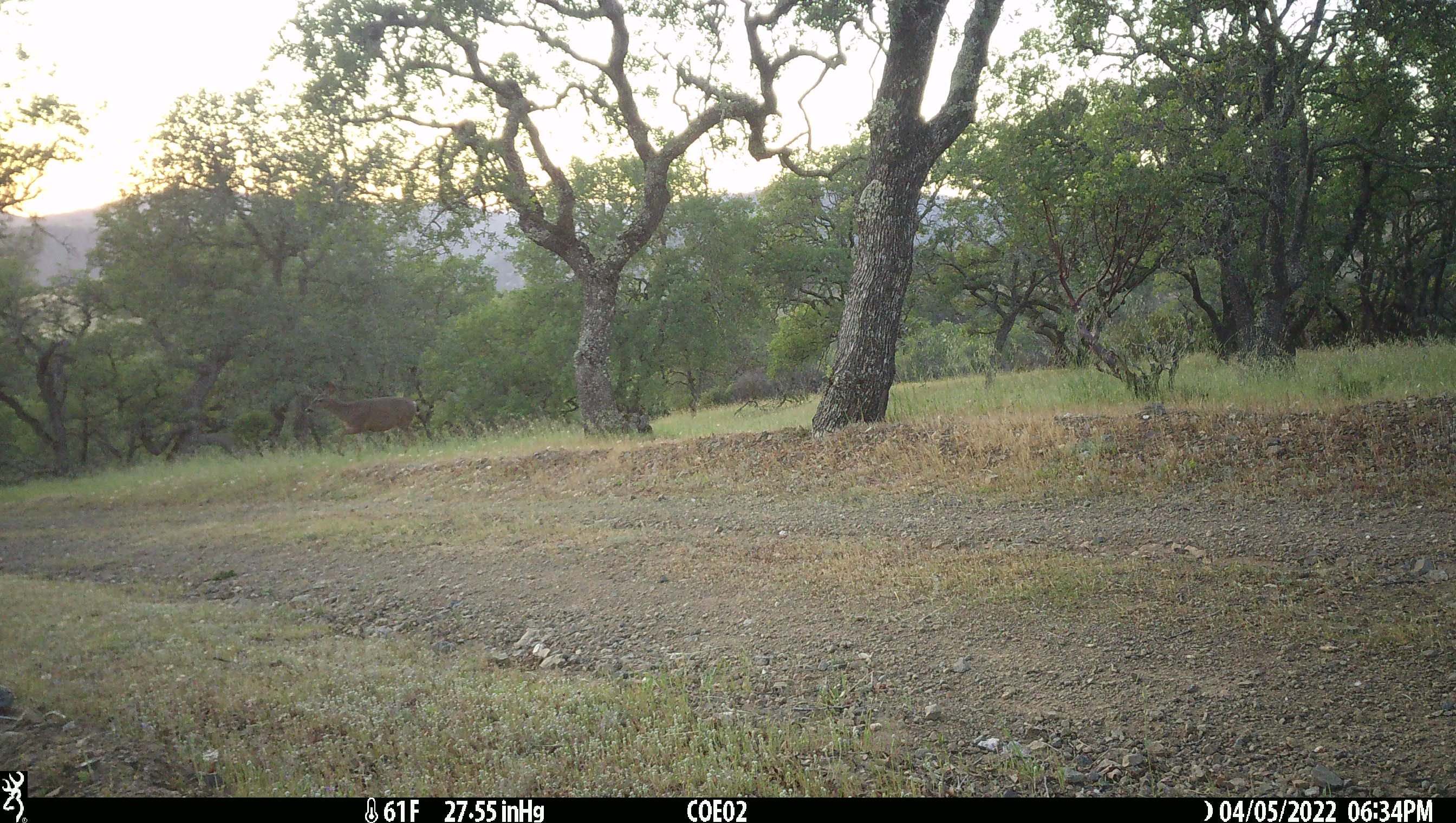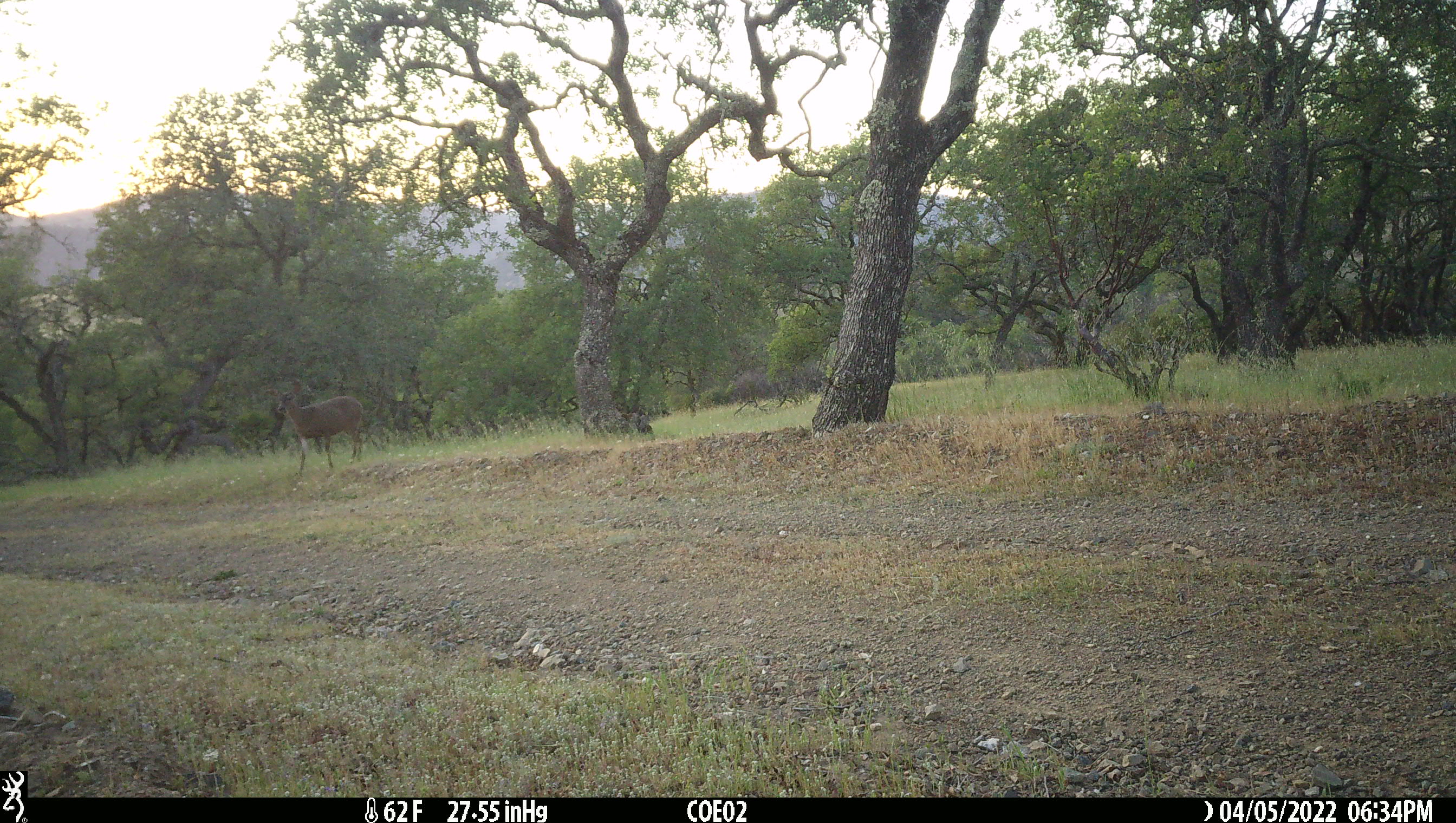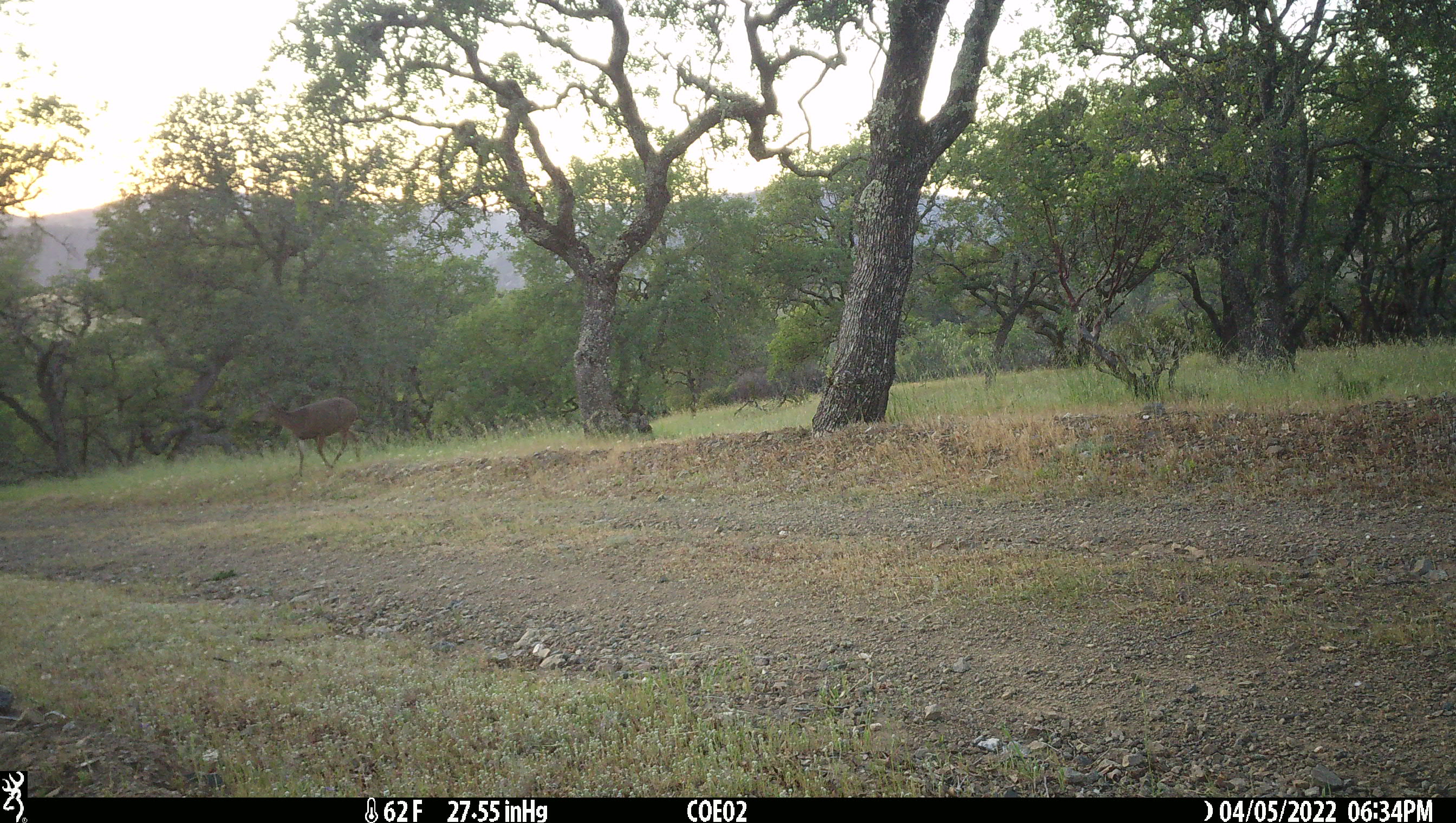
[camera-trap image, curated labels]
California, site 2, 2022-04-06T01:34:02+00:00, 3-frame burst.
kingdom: Animalia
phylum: Chordata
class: Mammalia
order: Artiodactyla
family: Cervidae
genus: Odocoileus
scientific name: Odocoileus hemionus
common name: mule deer